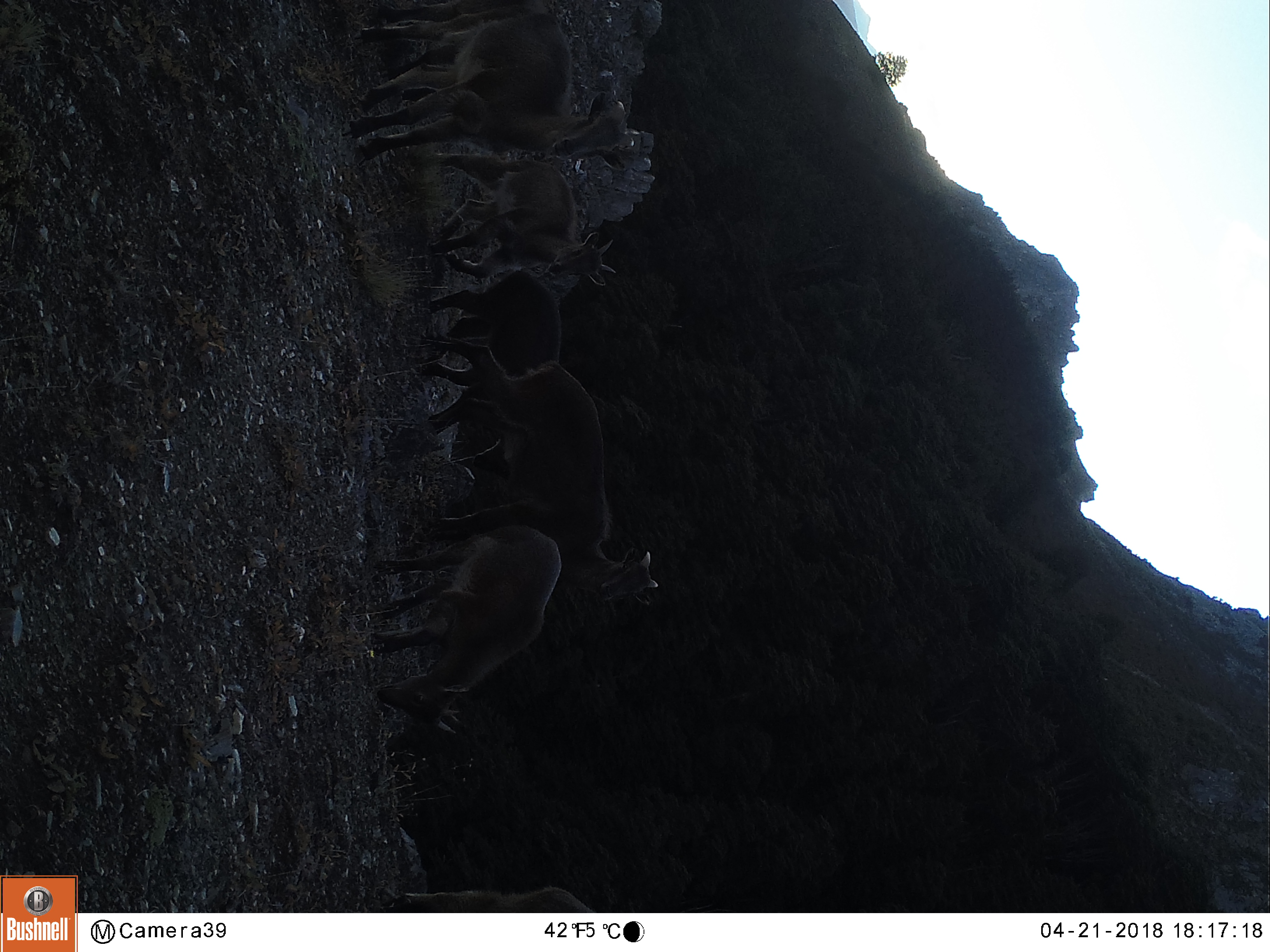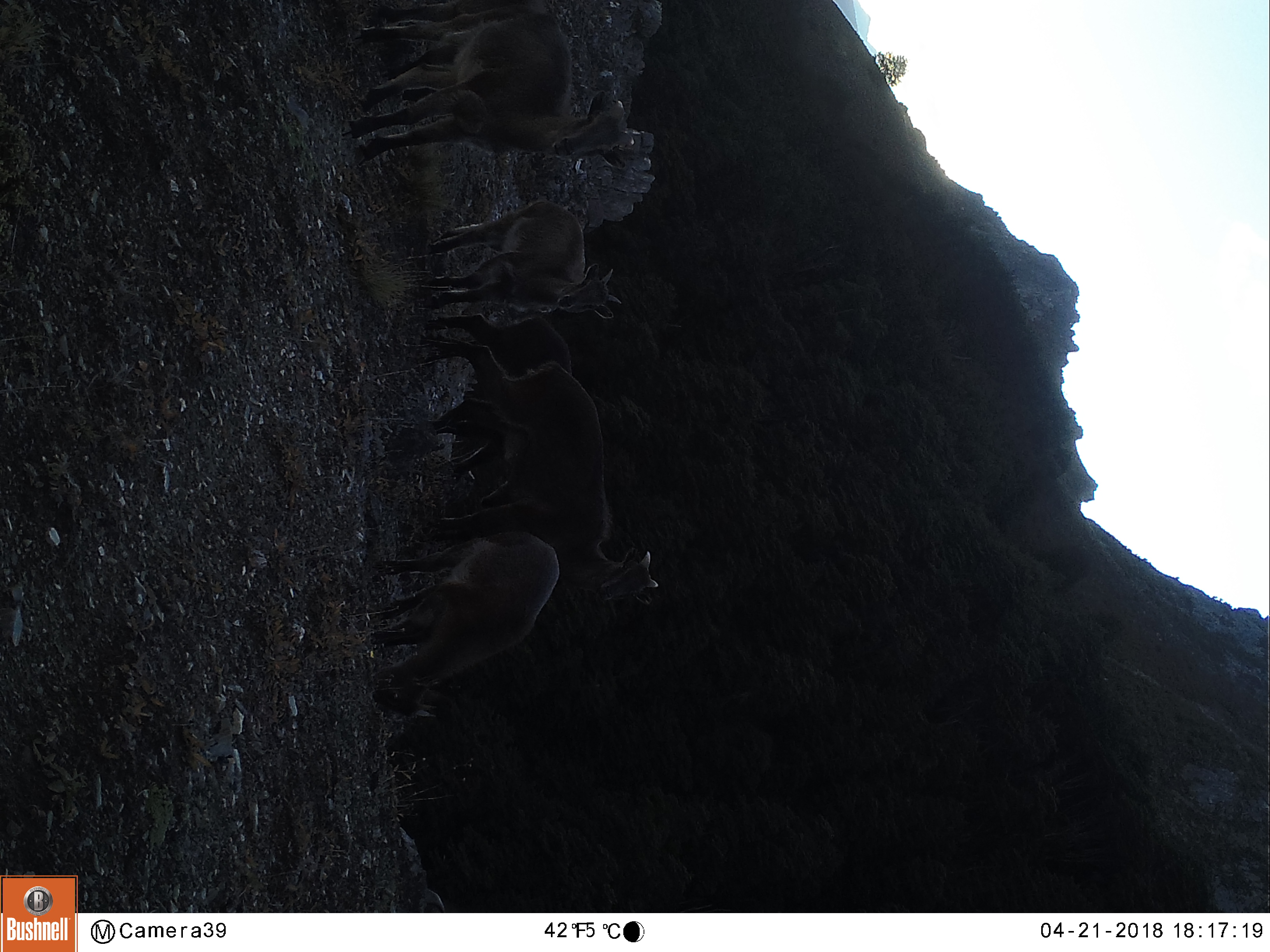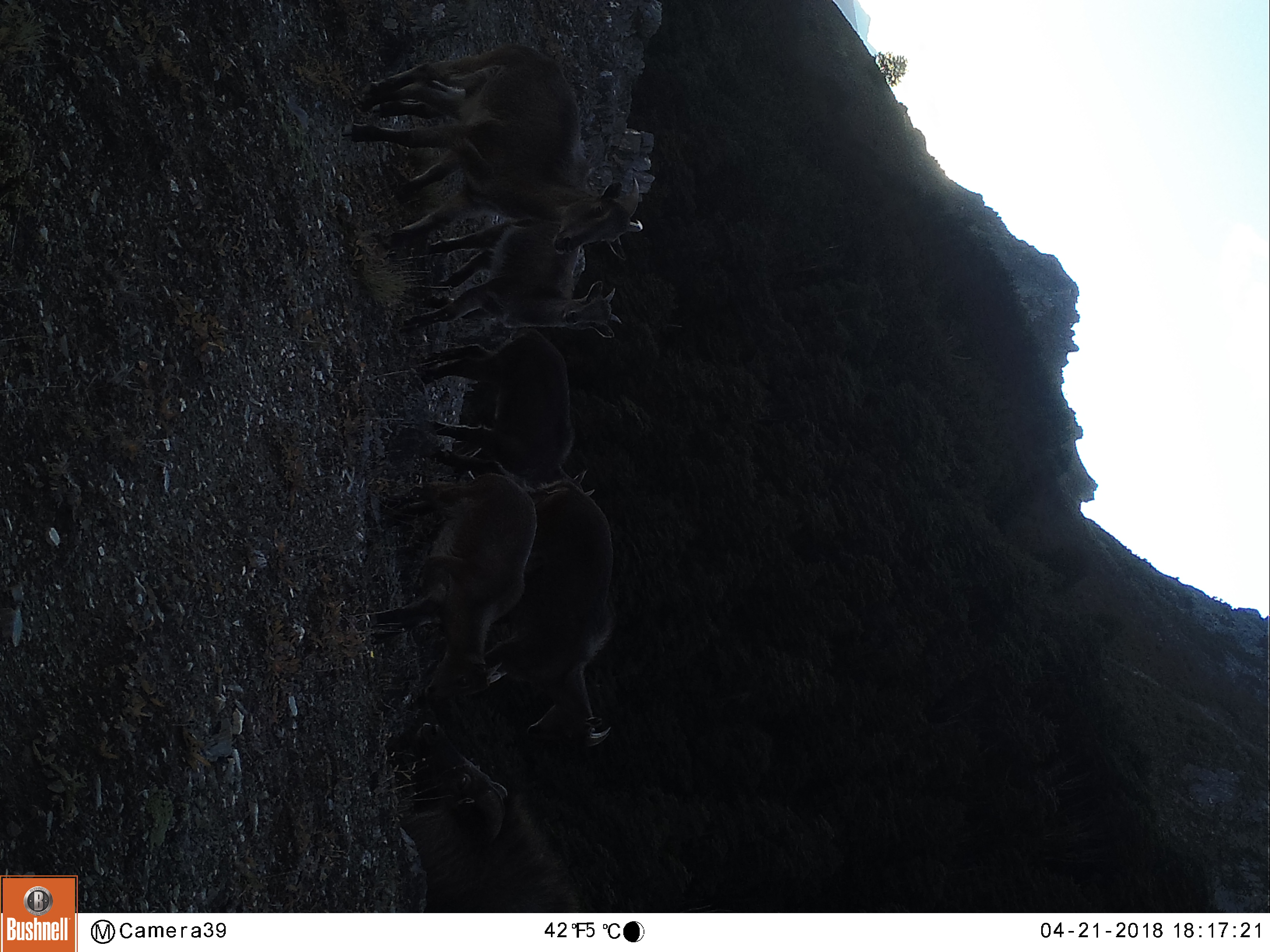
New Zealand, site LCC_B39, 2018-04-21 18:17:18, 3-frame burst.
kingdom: Animalia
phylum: Chordata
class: Mammalia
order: Artiodactyla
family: Bovidae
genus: Nilgiritragus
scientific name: Nilgiritragus hylocrius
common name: tahr